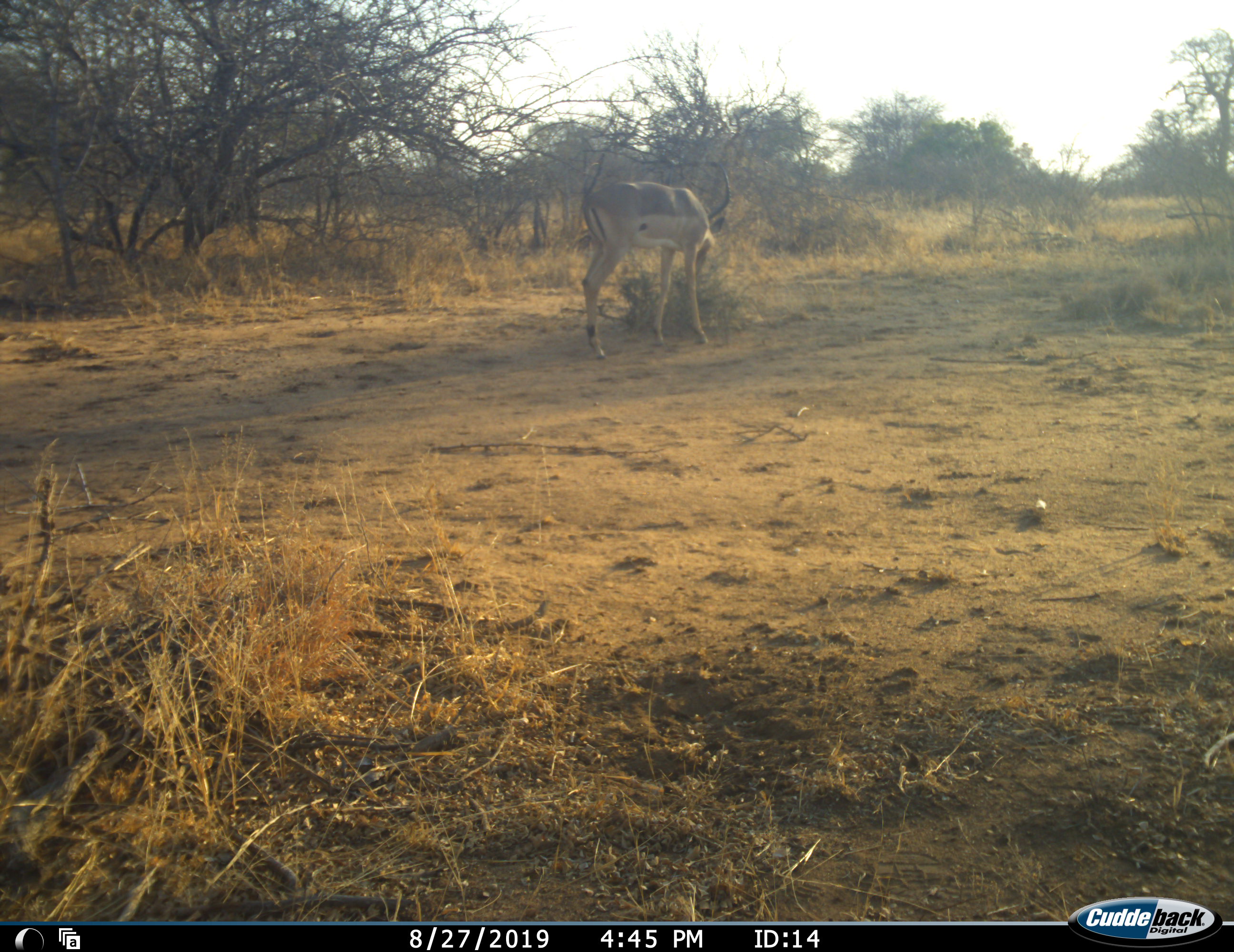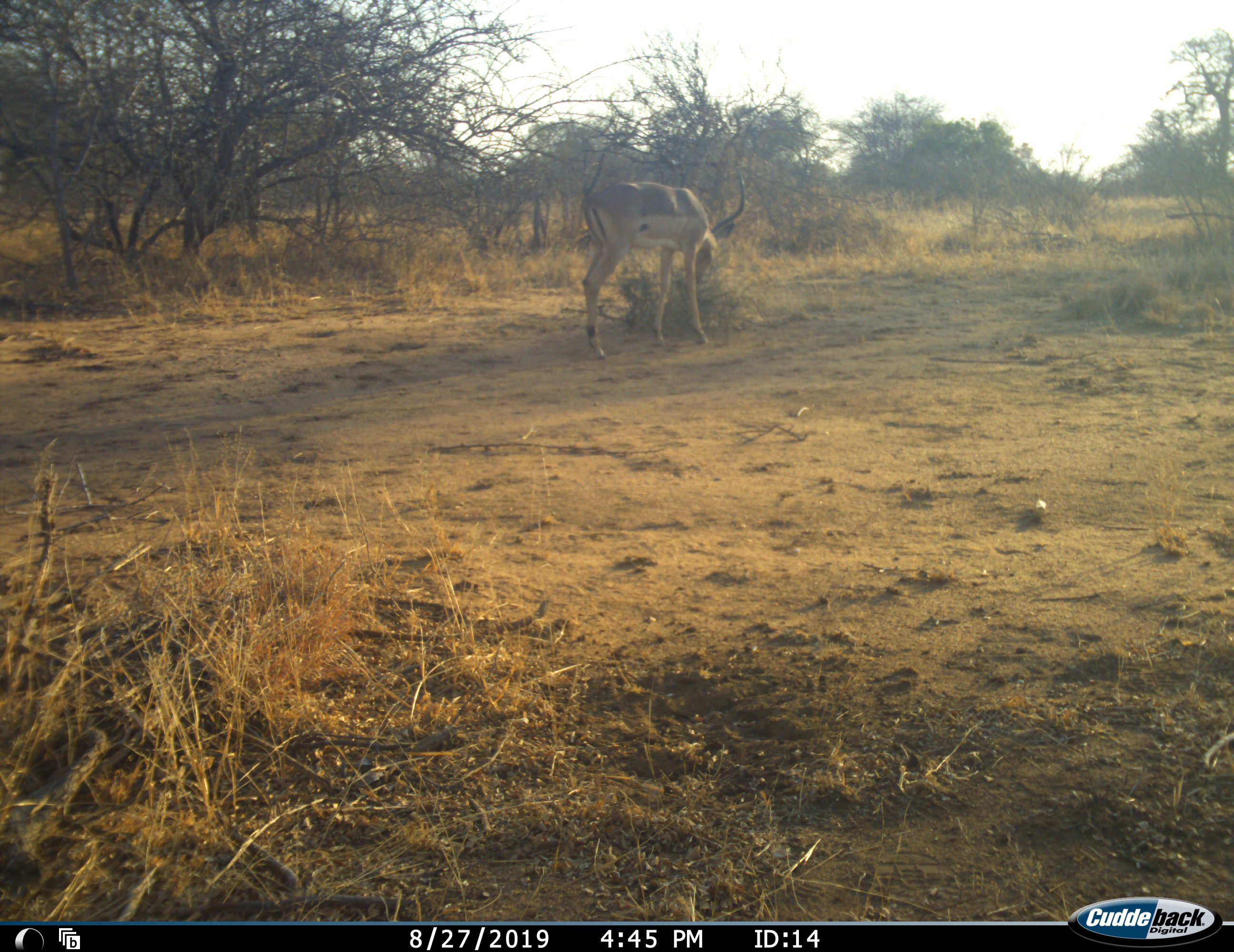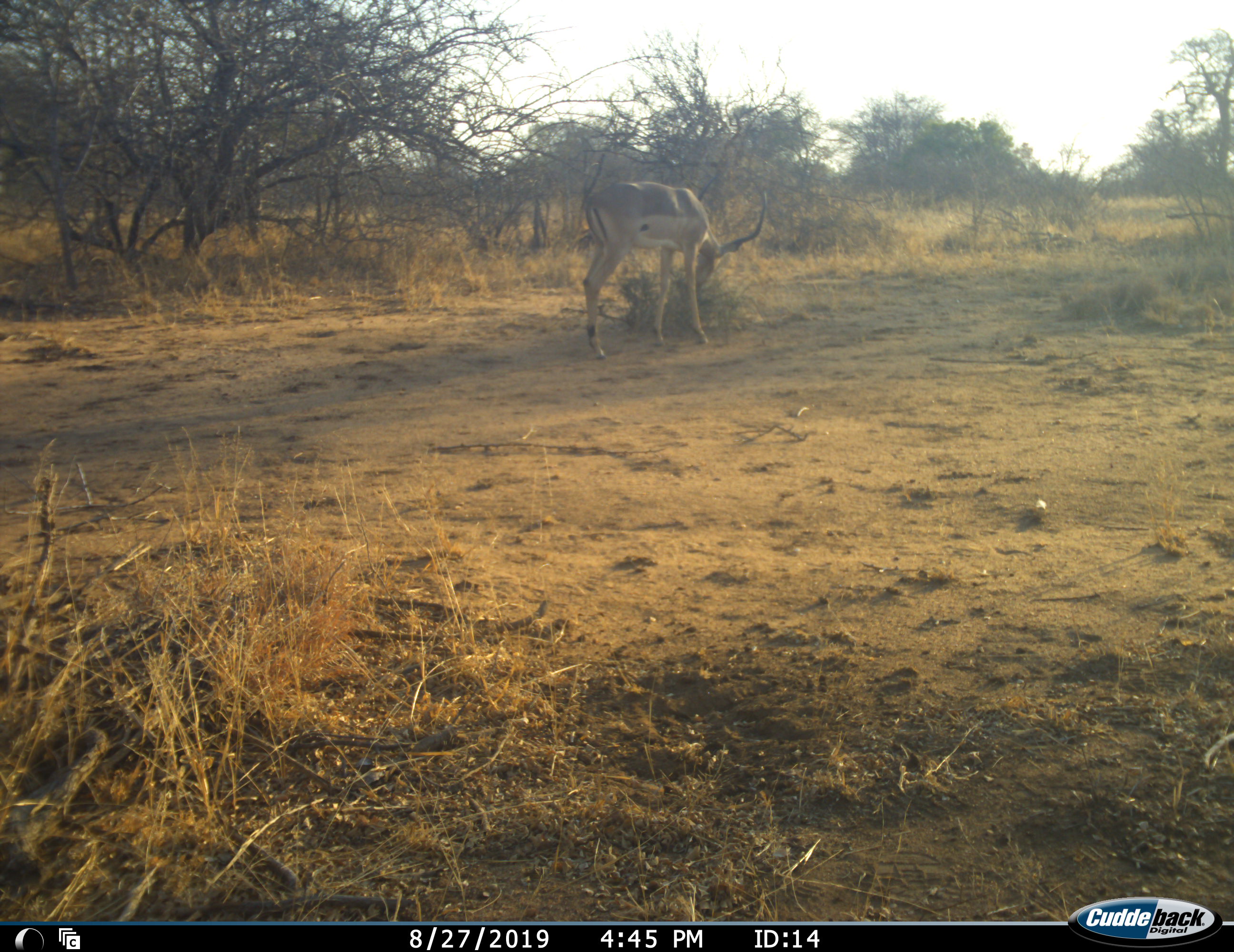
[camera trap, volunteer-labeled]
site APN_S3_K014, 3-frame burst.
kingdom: Animalia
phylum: Chordata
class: Mammalia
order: Artiodactyla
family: Bovidae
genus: Aepyceros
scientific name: Aepyceros melampus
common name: impala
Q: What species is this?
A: Impala (Aepyceros melampus).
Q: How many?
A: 1.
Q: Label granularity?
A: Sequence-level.